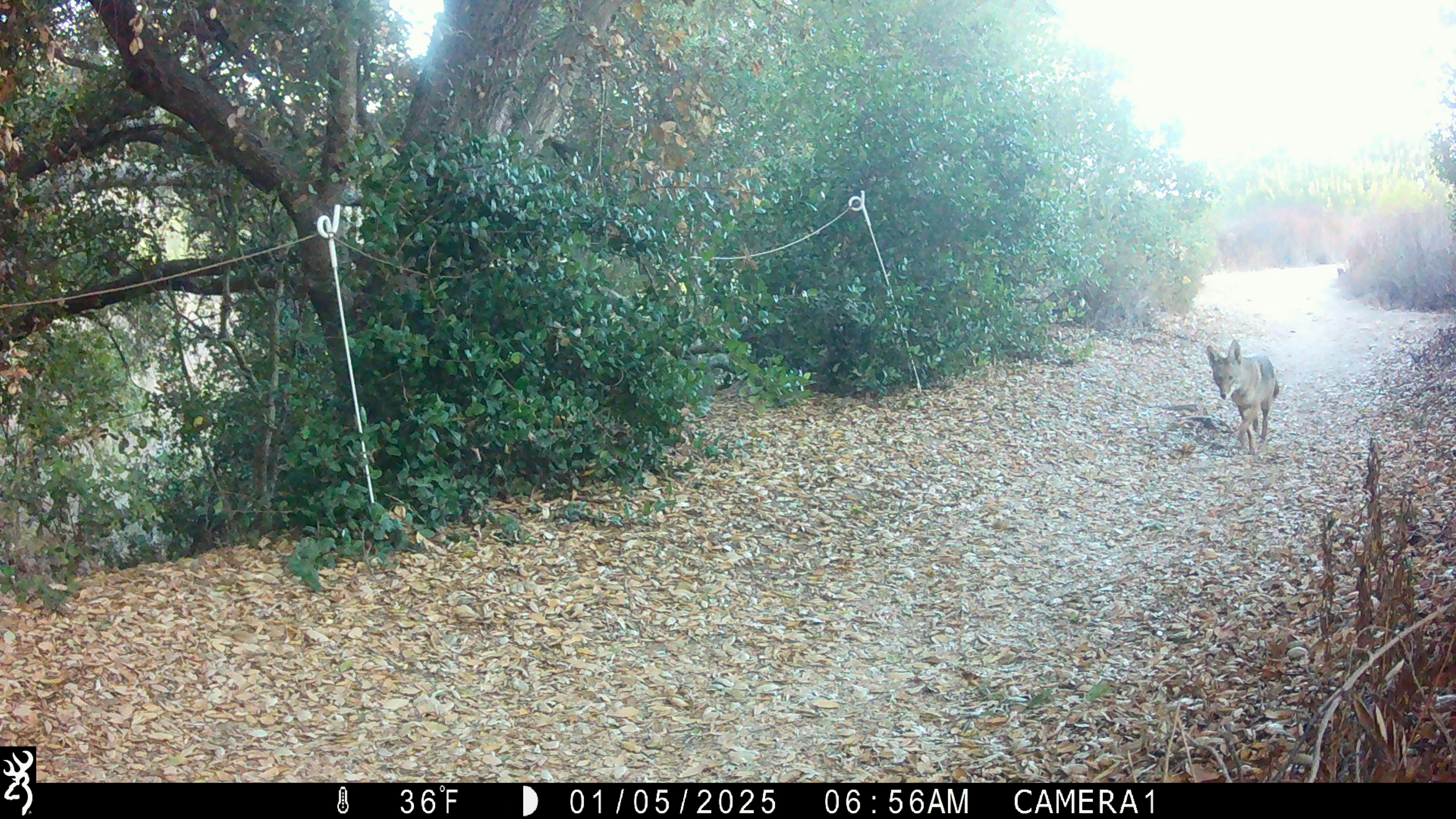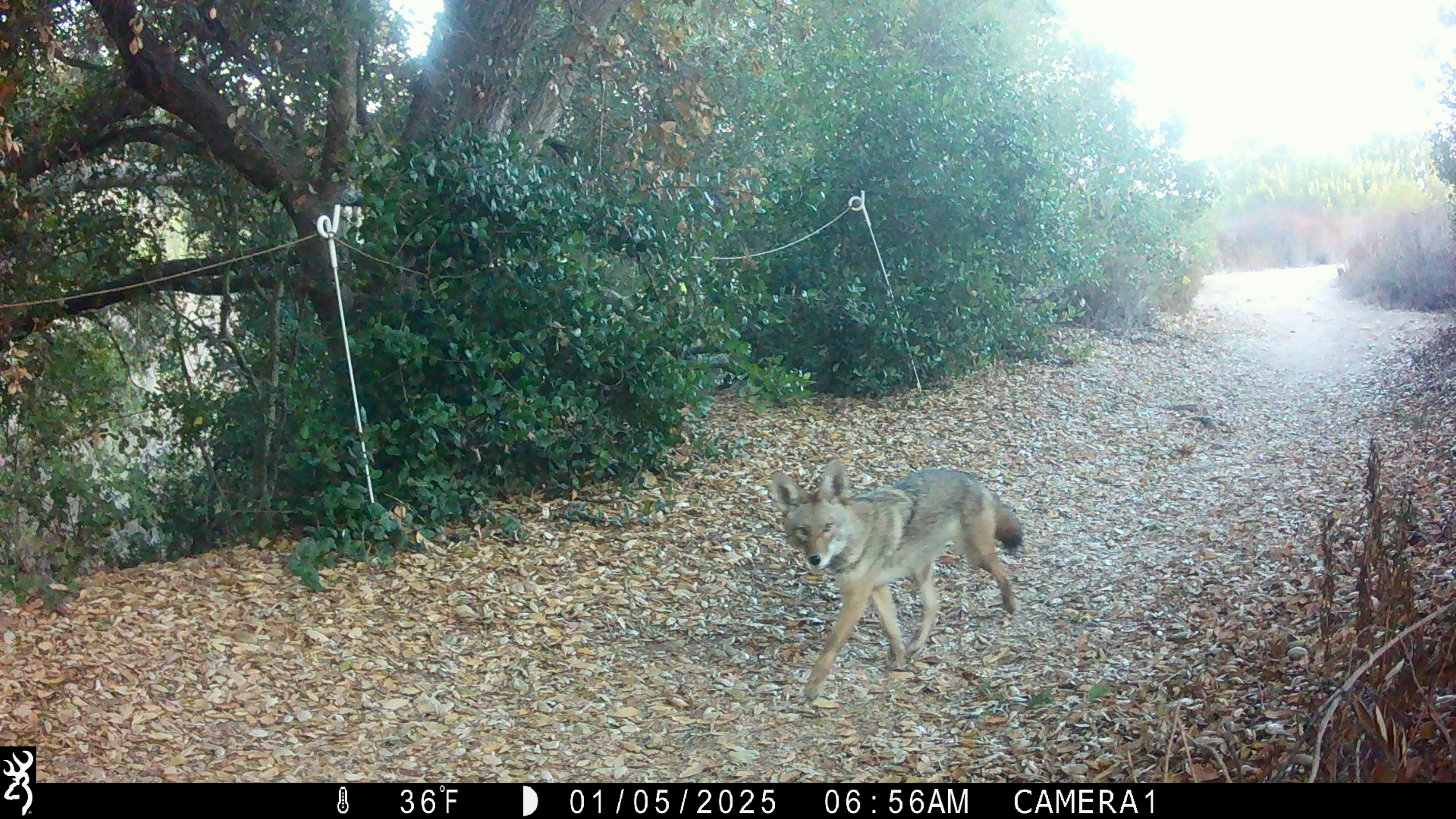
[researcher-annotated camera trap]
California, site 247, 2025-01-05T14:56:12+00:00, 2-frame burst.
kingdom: Animalia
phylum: Chordata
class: Mammalia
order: Carnivora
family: Canidae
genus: Canis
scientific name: Canis latrans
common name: coyote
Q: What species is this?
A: Coyote (Canis latrans).